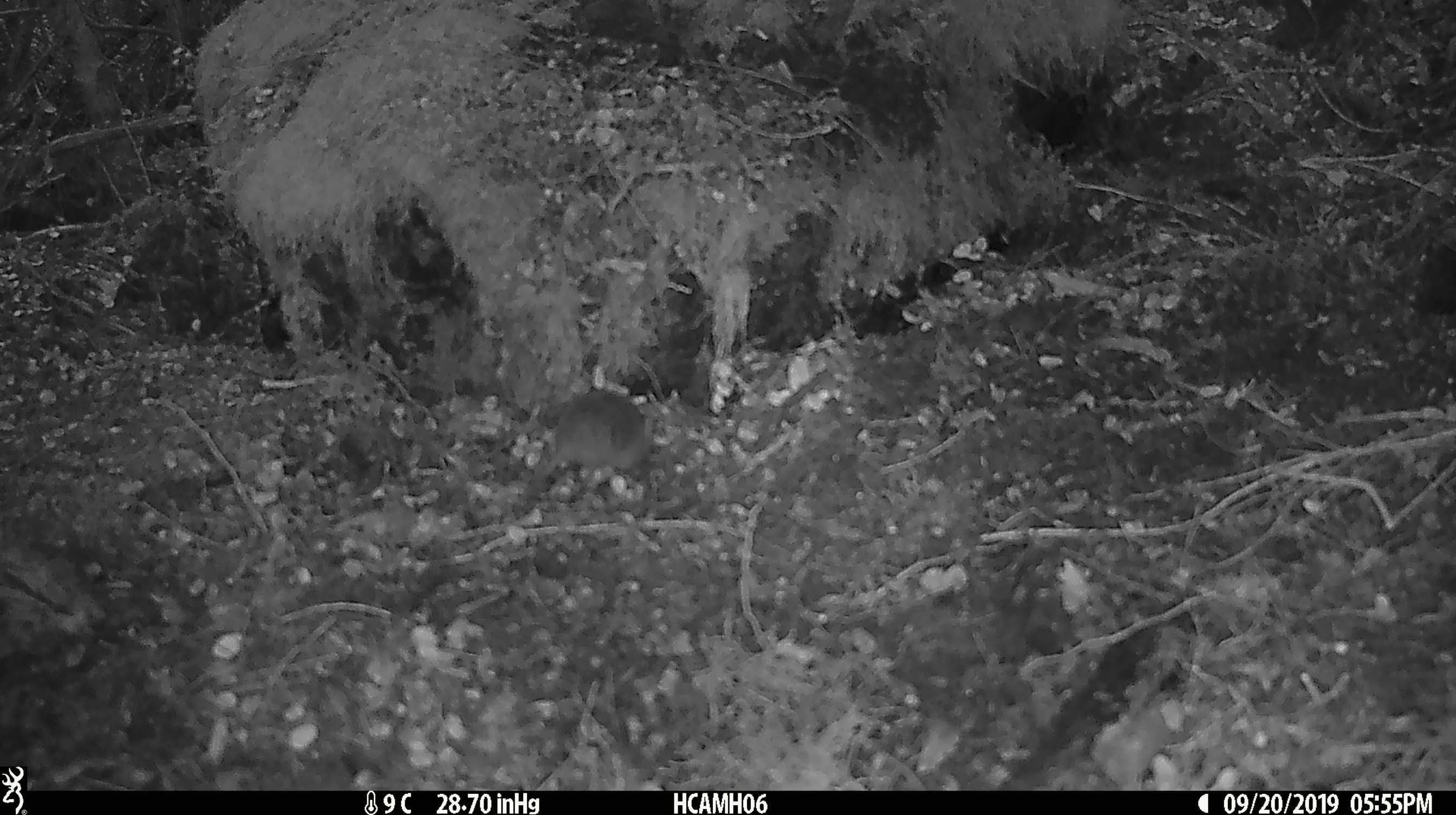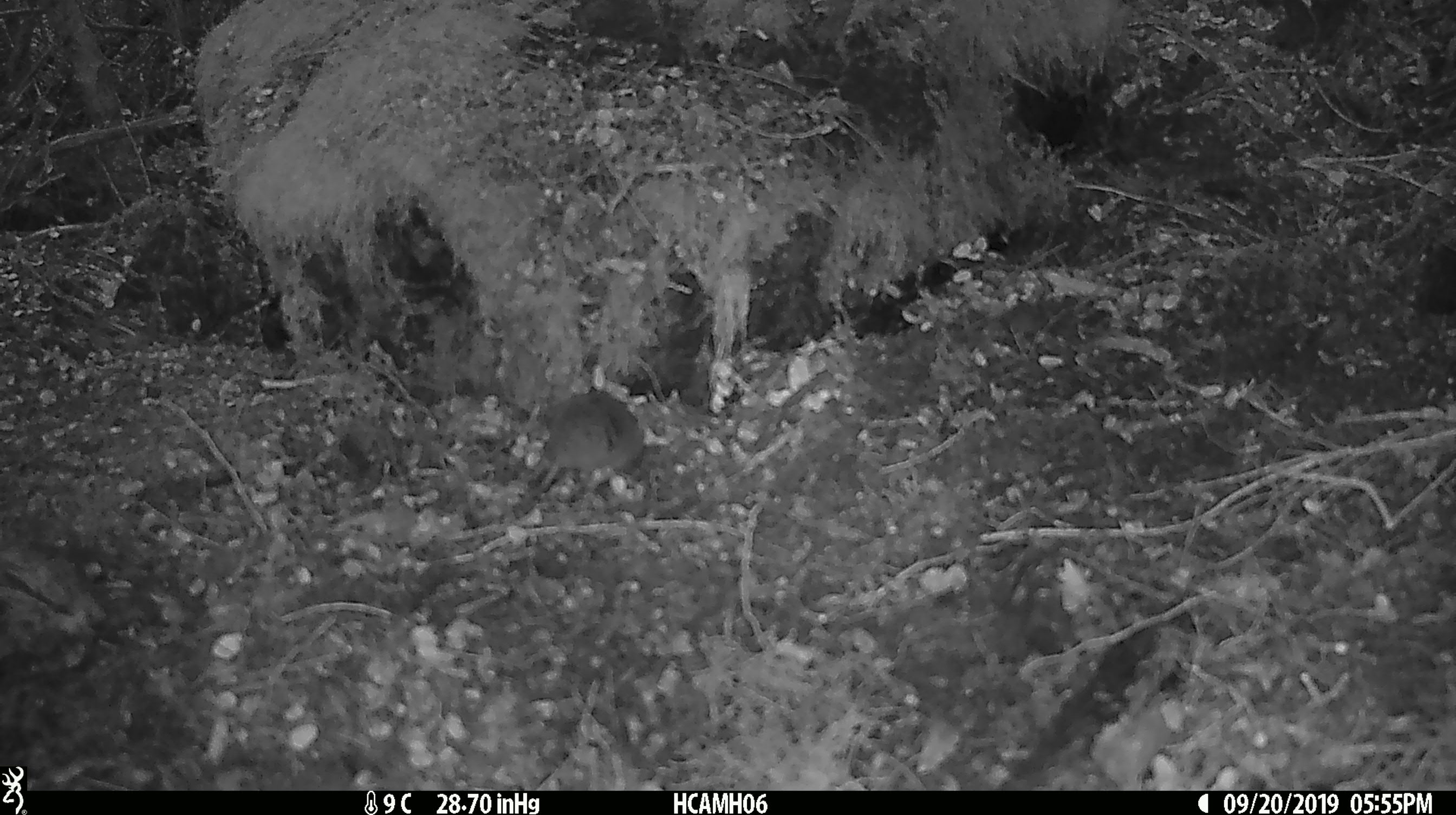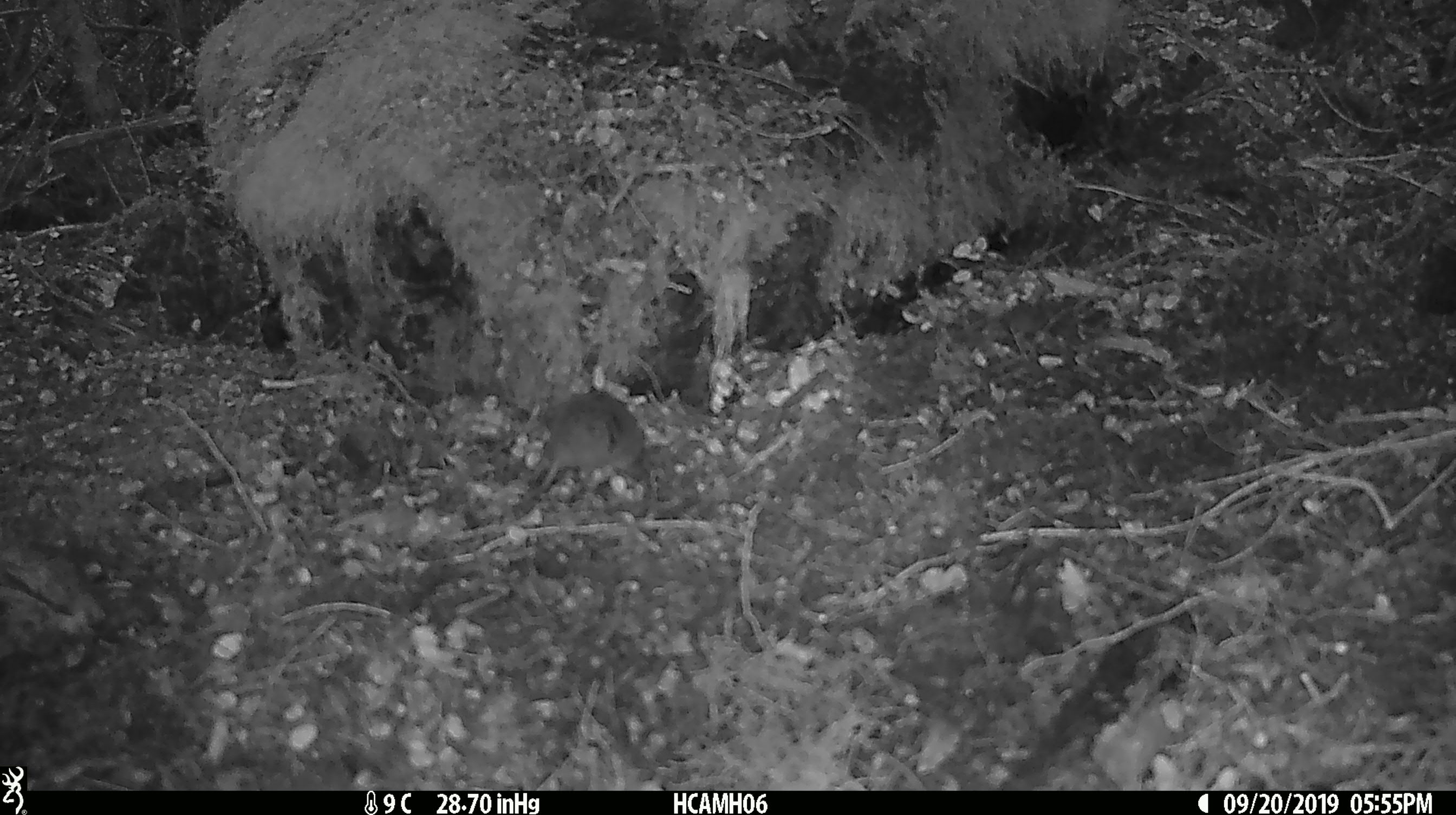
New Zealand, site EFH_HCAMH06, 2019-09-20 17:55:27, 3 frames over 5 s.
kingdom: Animalia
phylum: Chordata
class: Mammalia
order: Rodentia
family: Muridae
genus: Mus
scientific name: Mus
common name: mouse